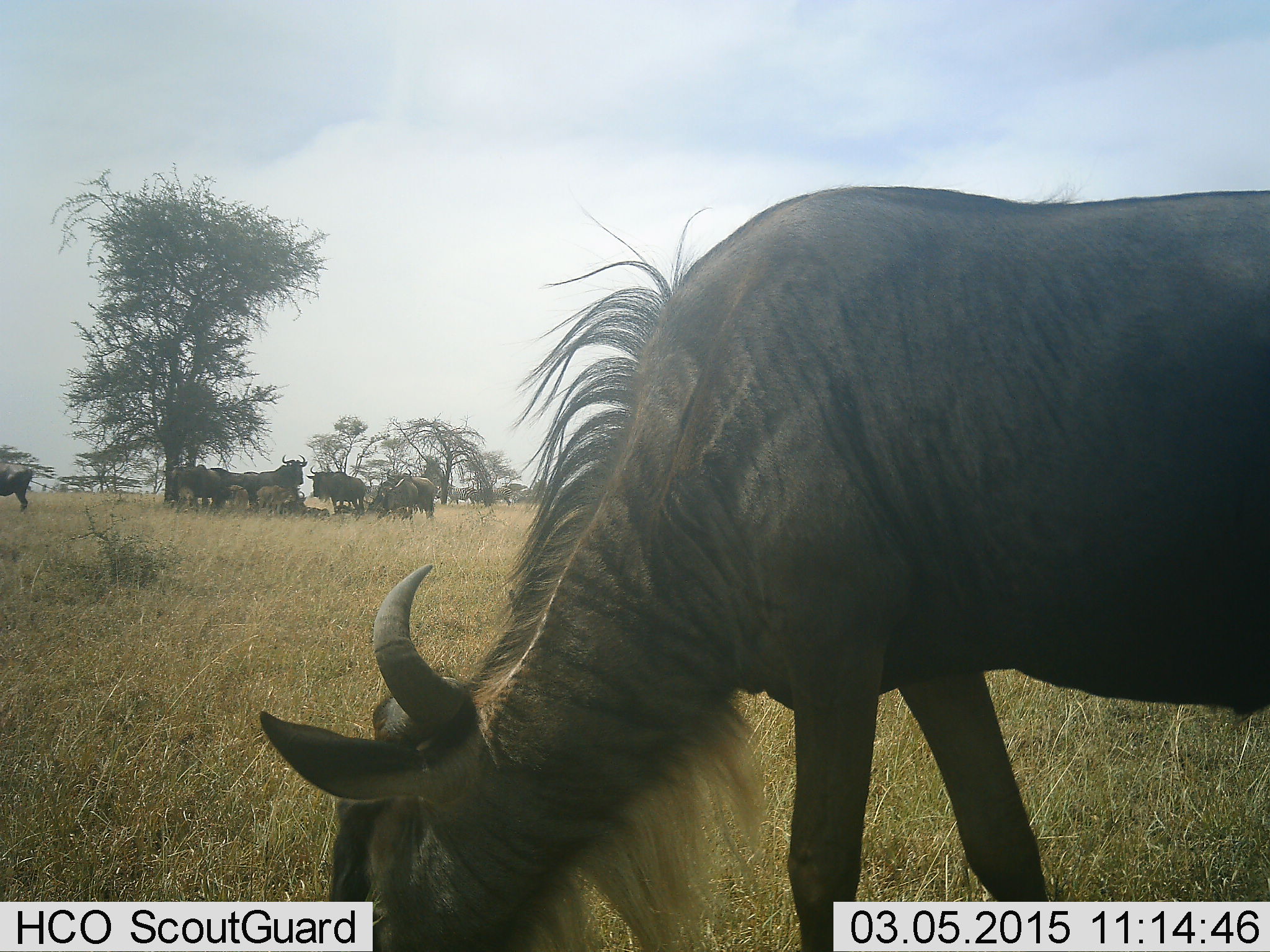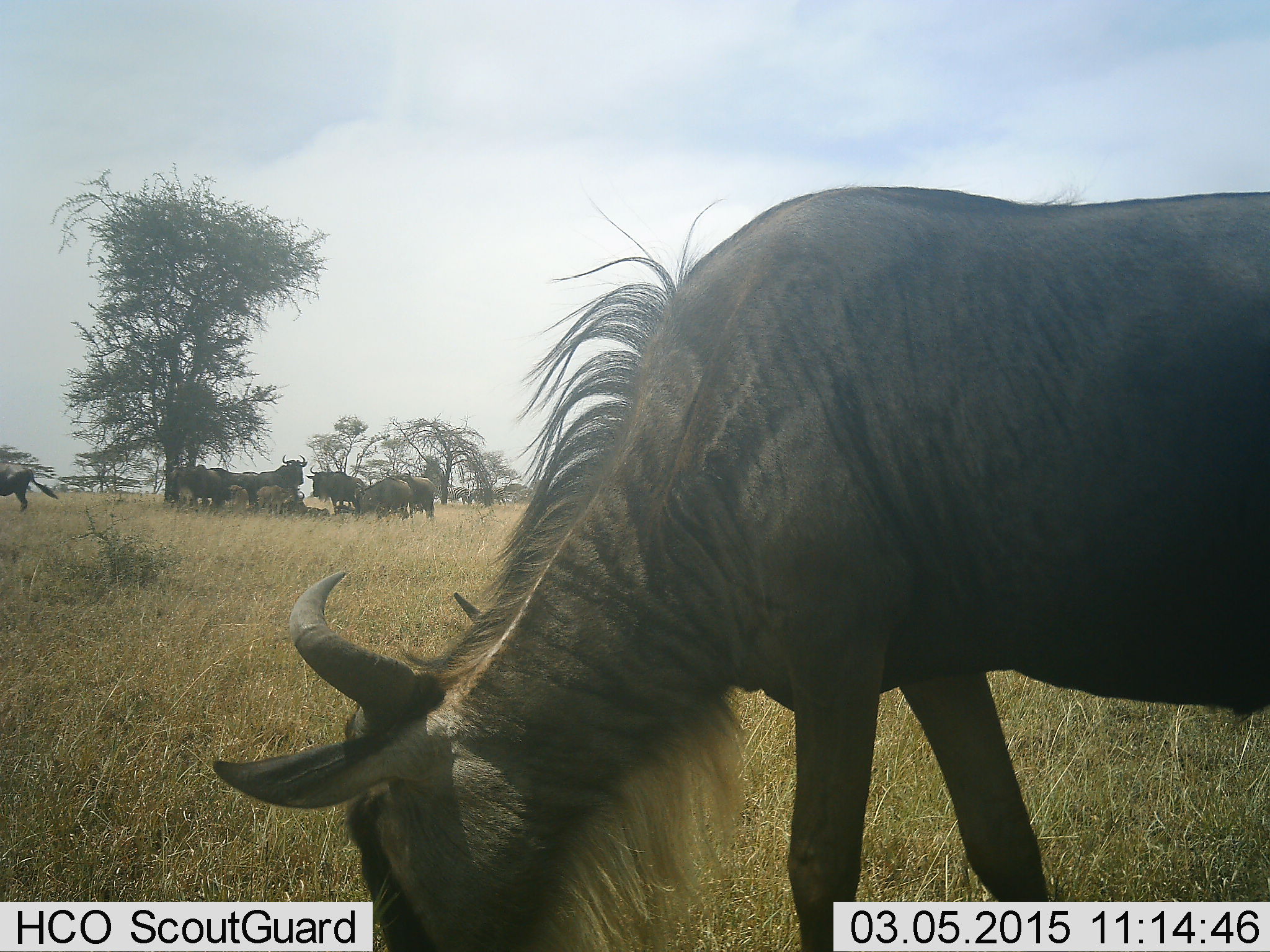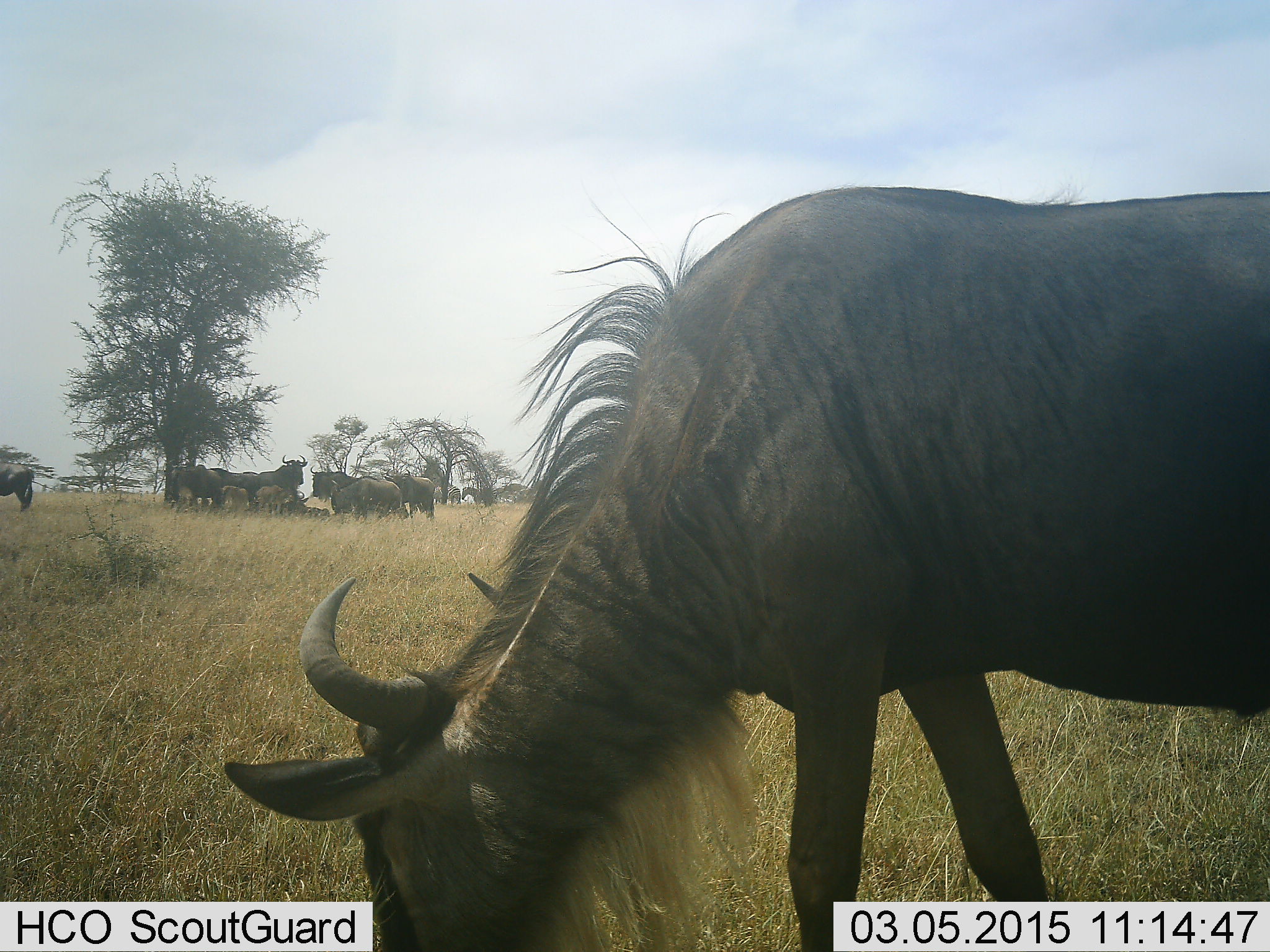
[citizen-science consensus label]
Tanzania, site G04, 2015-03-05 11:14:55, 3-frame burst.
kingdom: Animalia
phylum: Chordata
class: Mammalia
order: Artiodactyla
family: Bovidae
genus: Connochaetes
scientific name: Connochaetes taurinus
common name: blue wildebeest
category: wildebeest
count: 10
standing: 92%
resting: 42%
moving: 25%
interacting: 0%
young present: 42%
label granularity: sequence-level